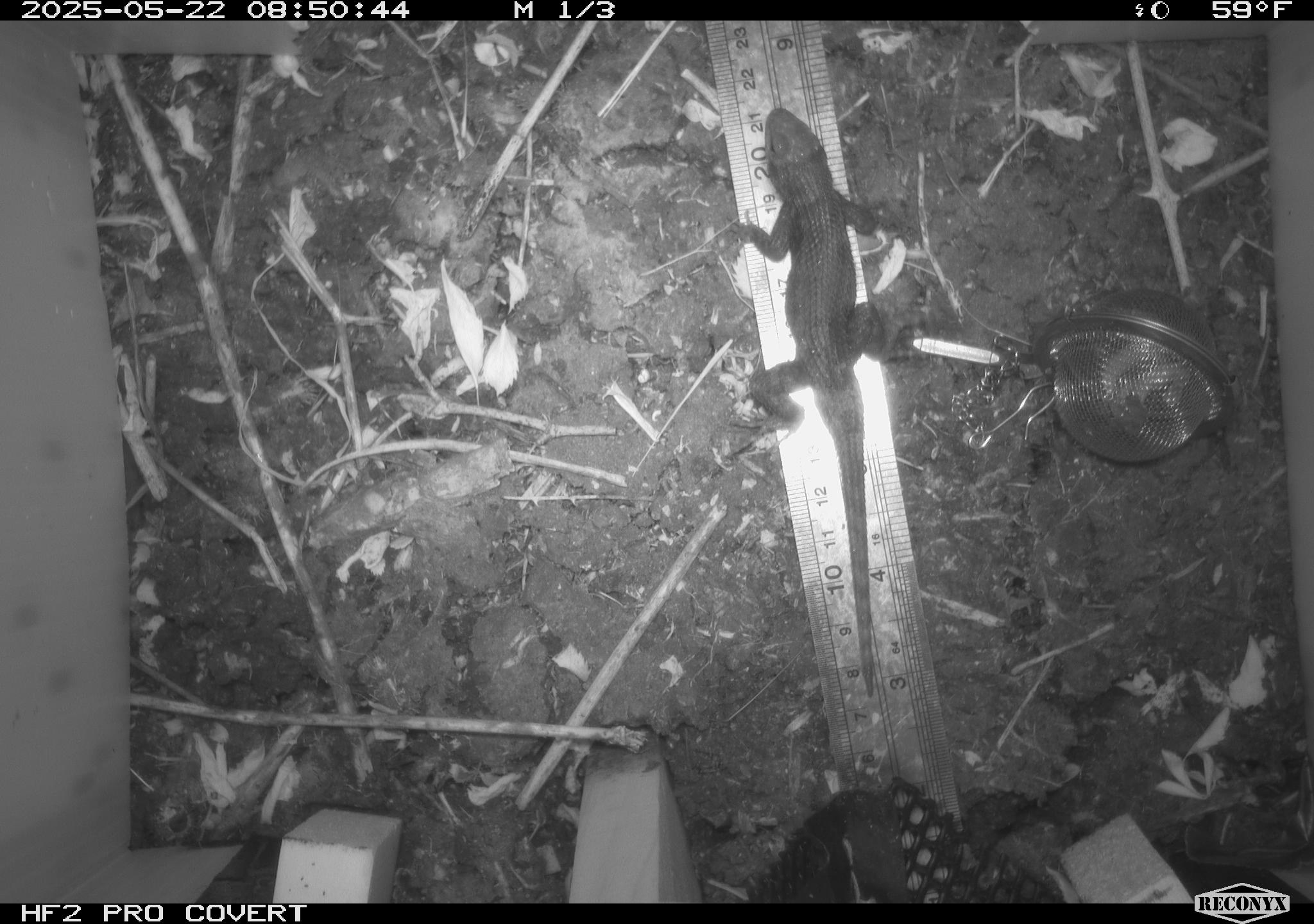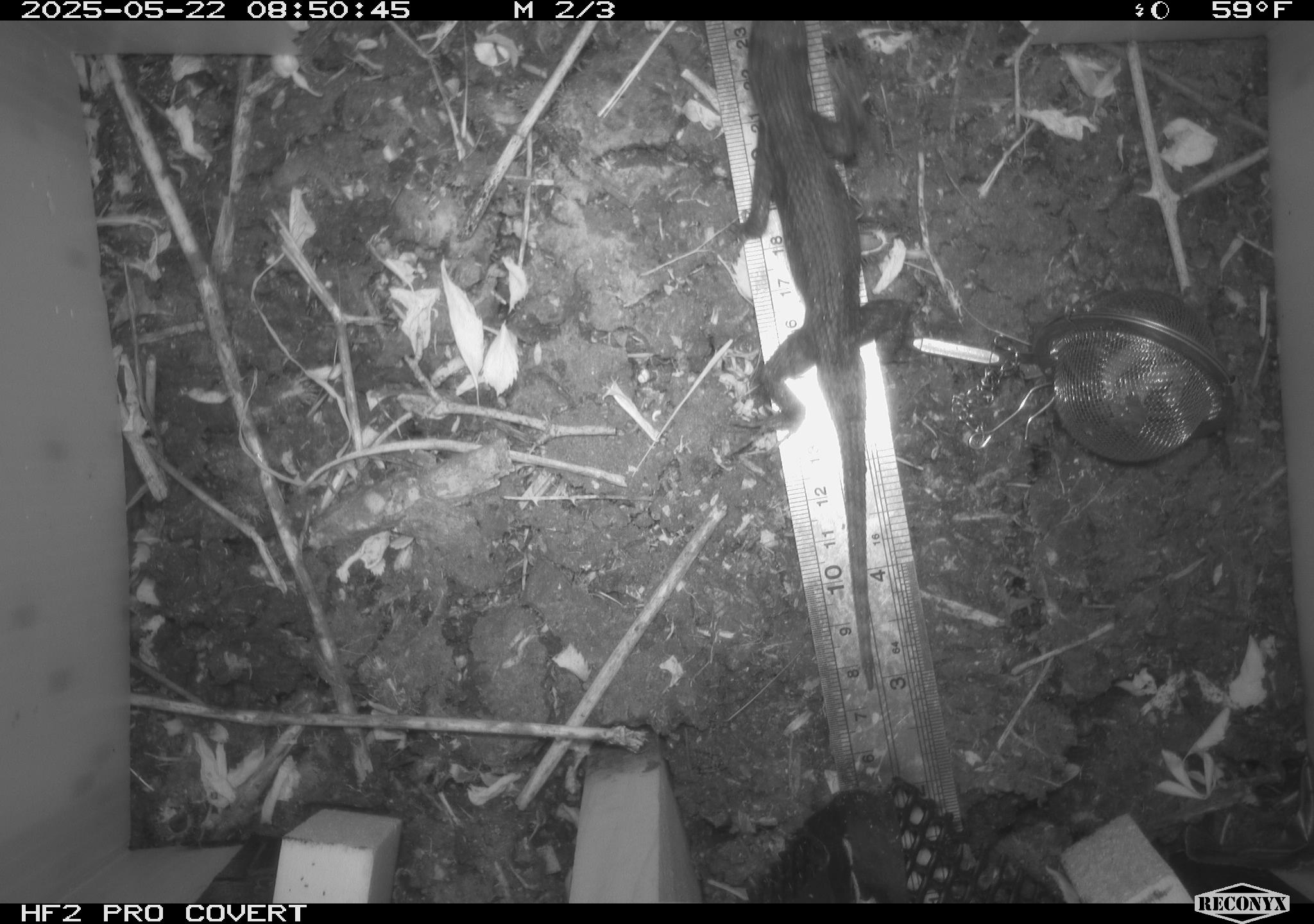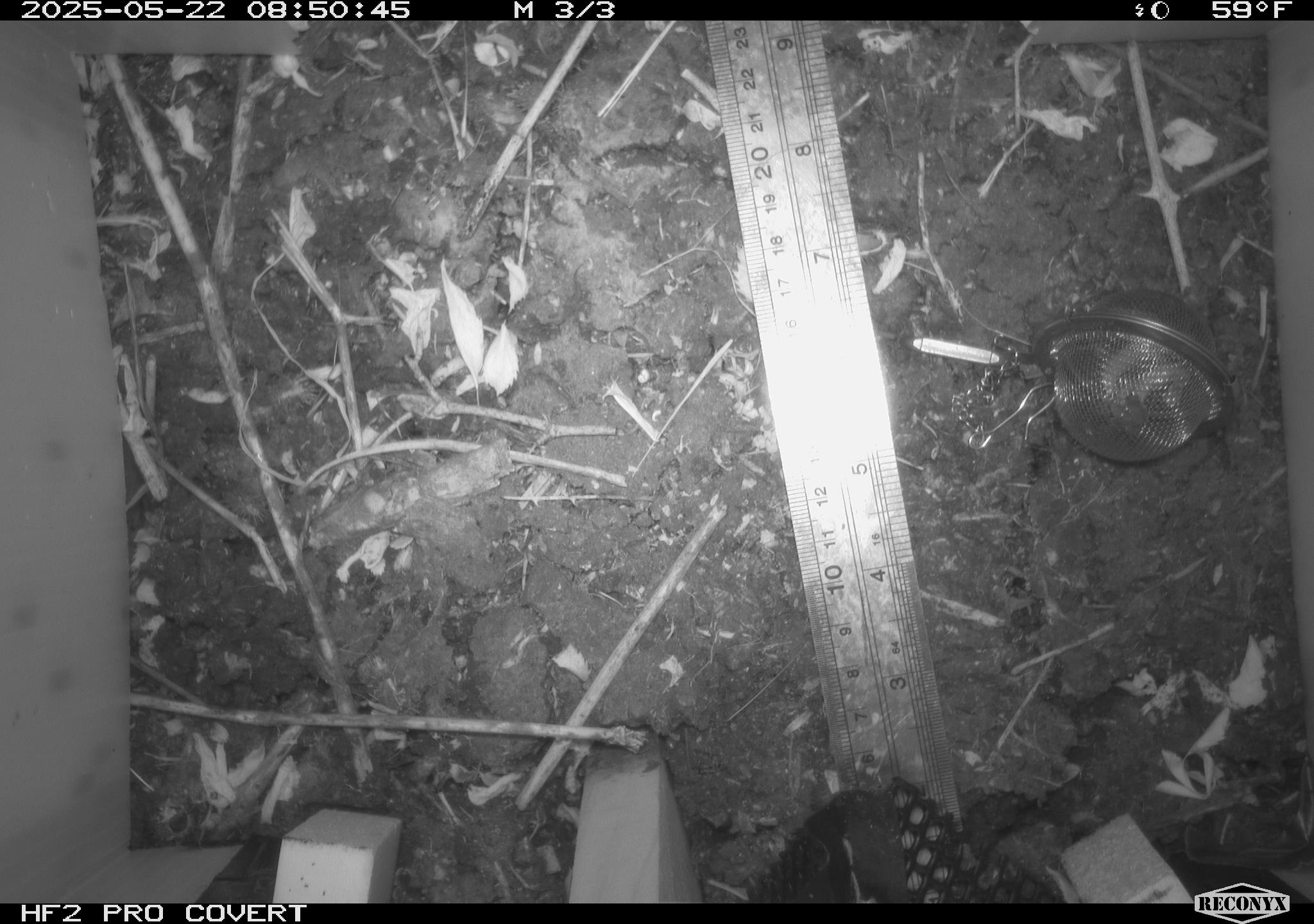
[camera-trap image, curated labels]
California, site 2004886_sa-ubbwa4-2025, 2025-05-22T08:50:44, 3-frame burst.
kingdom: Animalia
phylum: Chordata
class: Reptilia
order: Squamata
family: Phrynosomatidae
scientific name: Phrynosomatidae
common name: north american spiny lizards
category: sceloporus/uta species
Sceloporus/uta species (north american spiny lizards) (Phrynosomatidae).